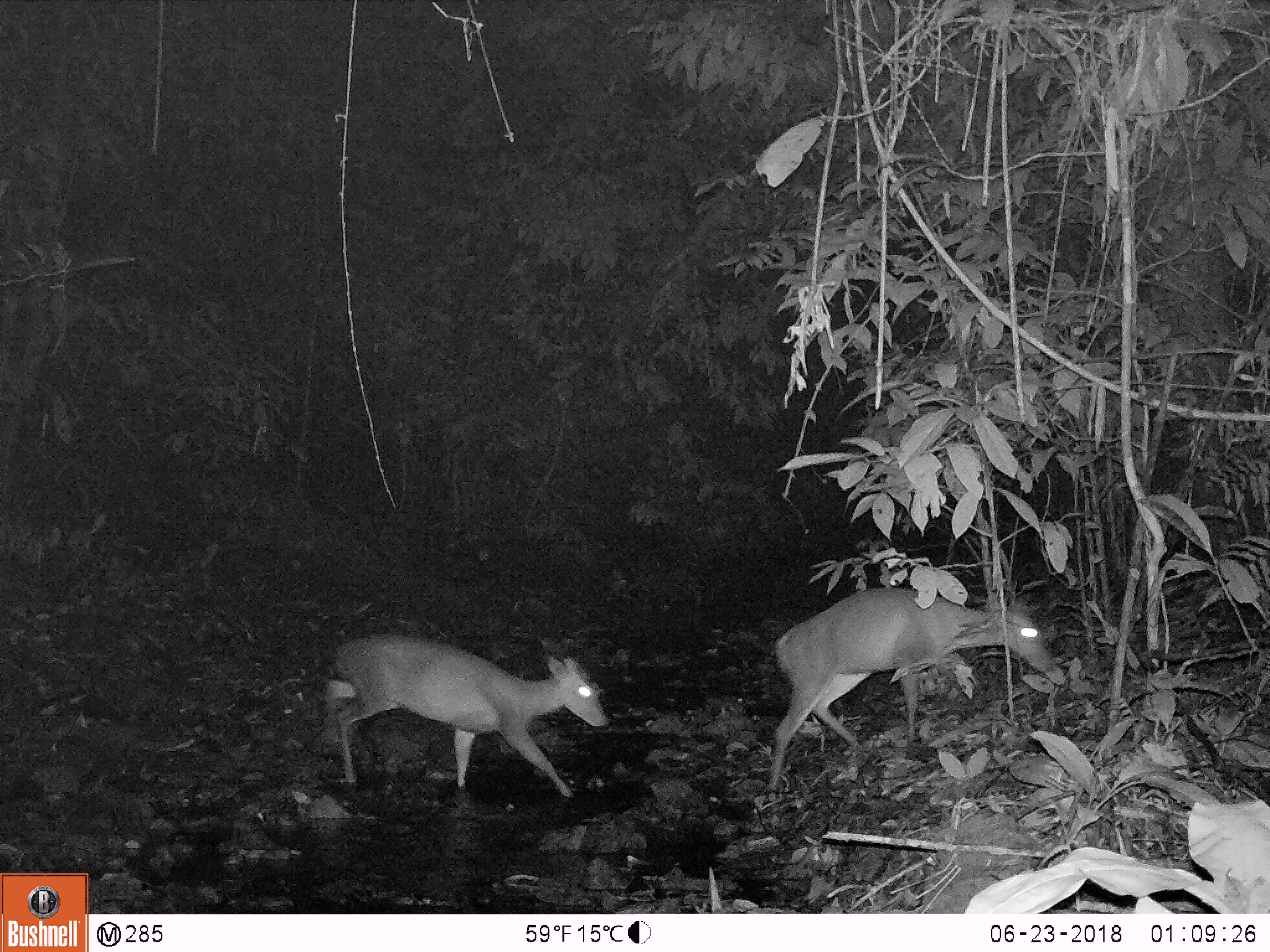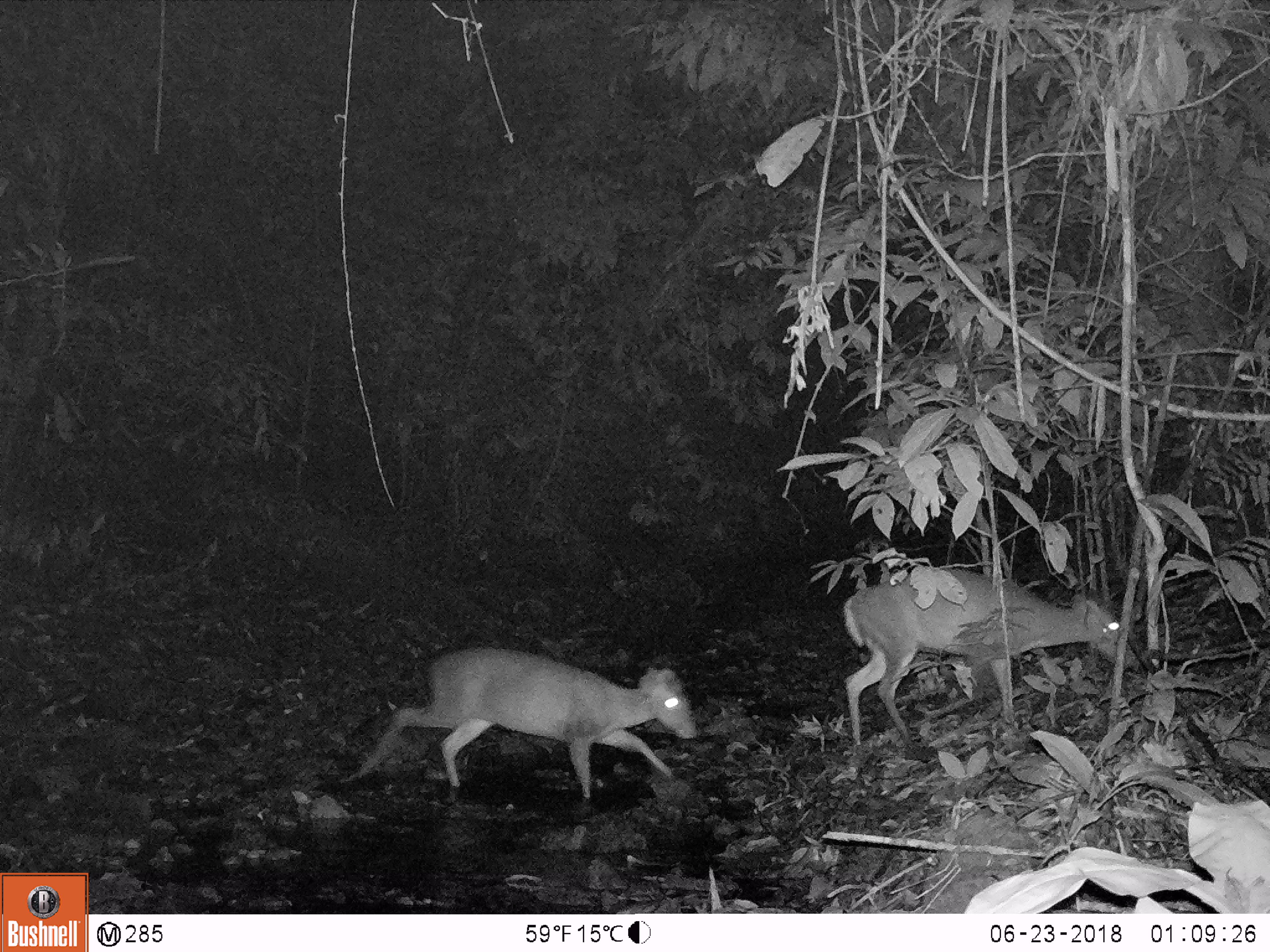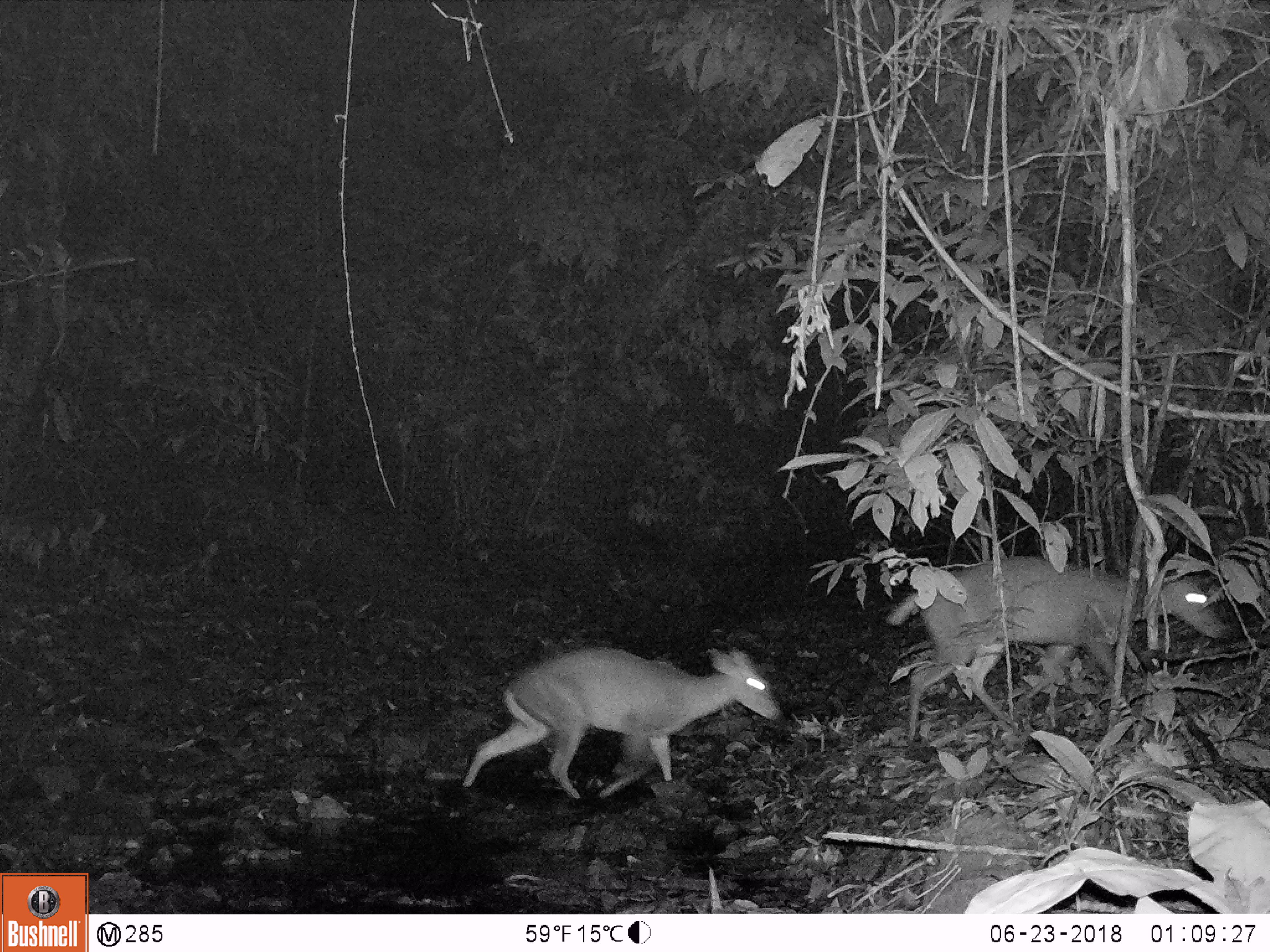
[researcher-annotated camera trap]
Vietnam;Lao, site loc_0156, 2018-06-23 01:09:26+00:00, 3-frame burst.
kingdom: Animalia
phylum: Chordata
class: Mammalia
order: Artiodactyla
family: Cervidae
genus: Muntiacus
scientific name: Muntiacus rooseveltorum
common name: roosevelt's muntjac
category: roosevelts muntjac group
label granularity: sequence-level